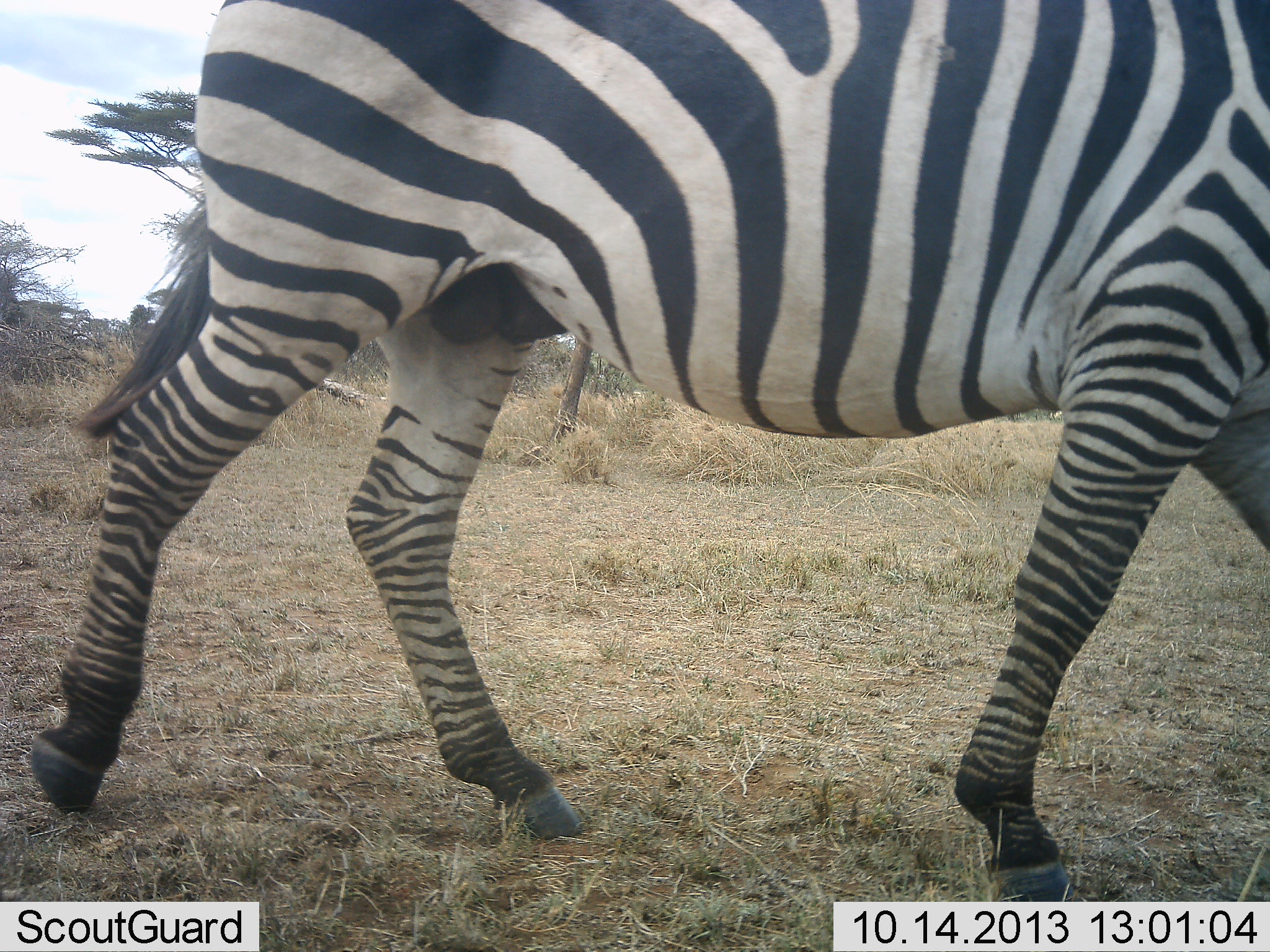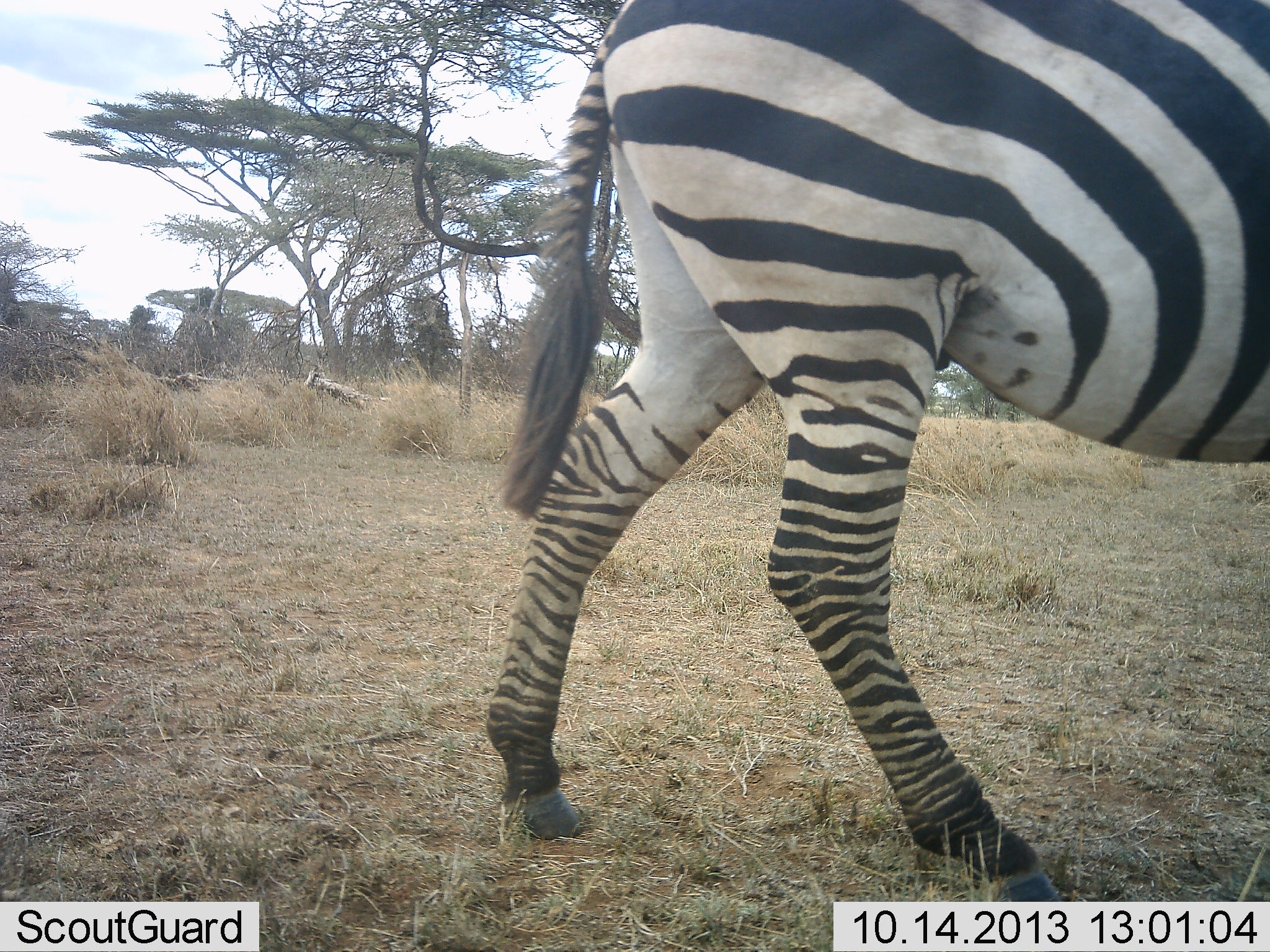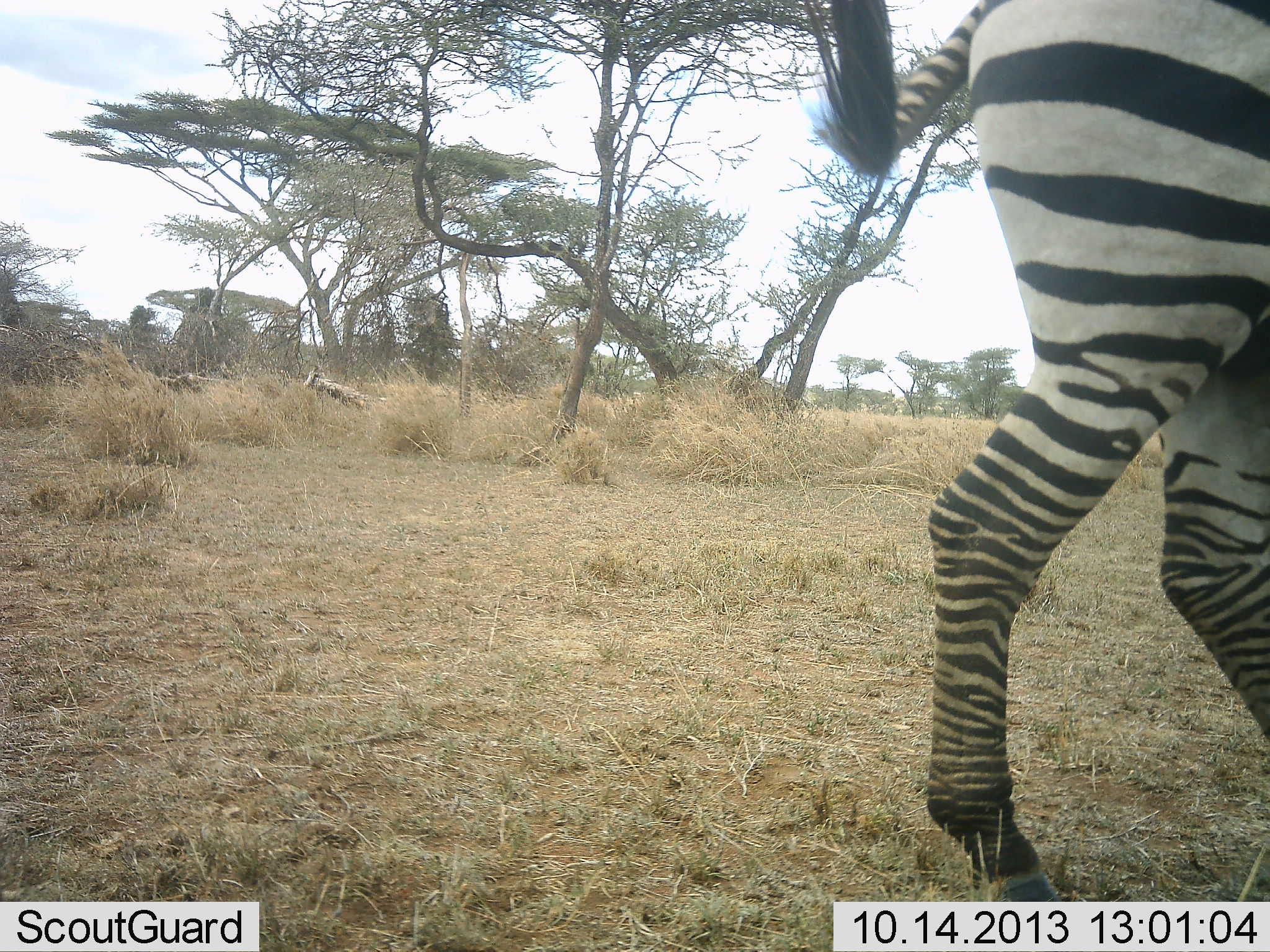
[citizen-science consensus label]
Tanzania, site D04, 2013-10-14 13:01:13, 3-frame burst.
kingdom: Animalia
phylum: Chordata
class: Mammalia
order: Perissodactyla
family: Equidae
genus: Equus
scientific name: Equus quagga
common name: plains zebra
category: zebra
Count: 1.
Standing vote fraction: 14%.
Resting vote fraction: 0%.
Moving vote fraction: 86%.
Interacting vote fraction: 0%.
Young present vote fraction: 0%.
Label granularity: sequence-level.